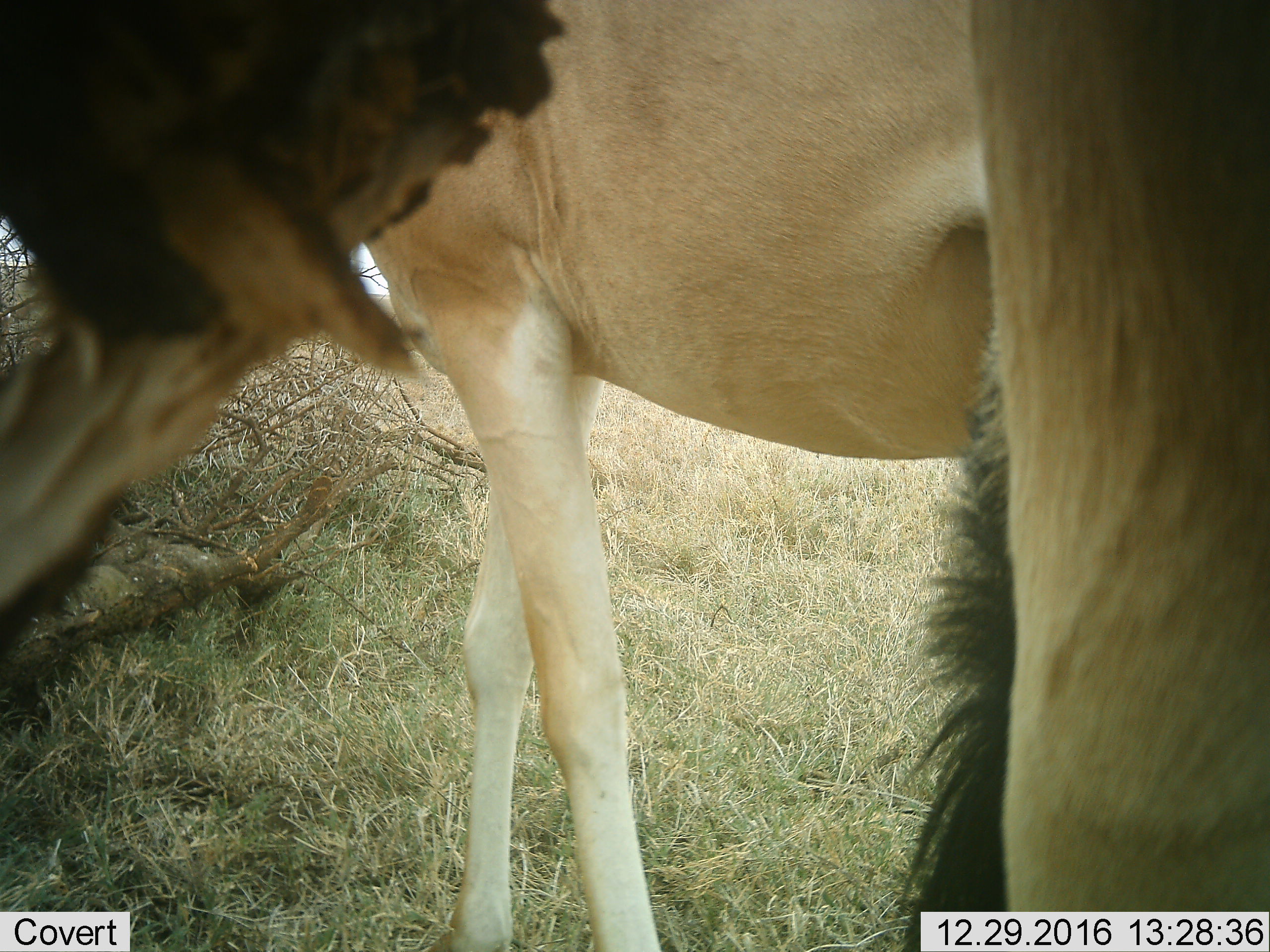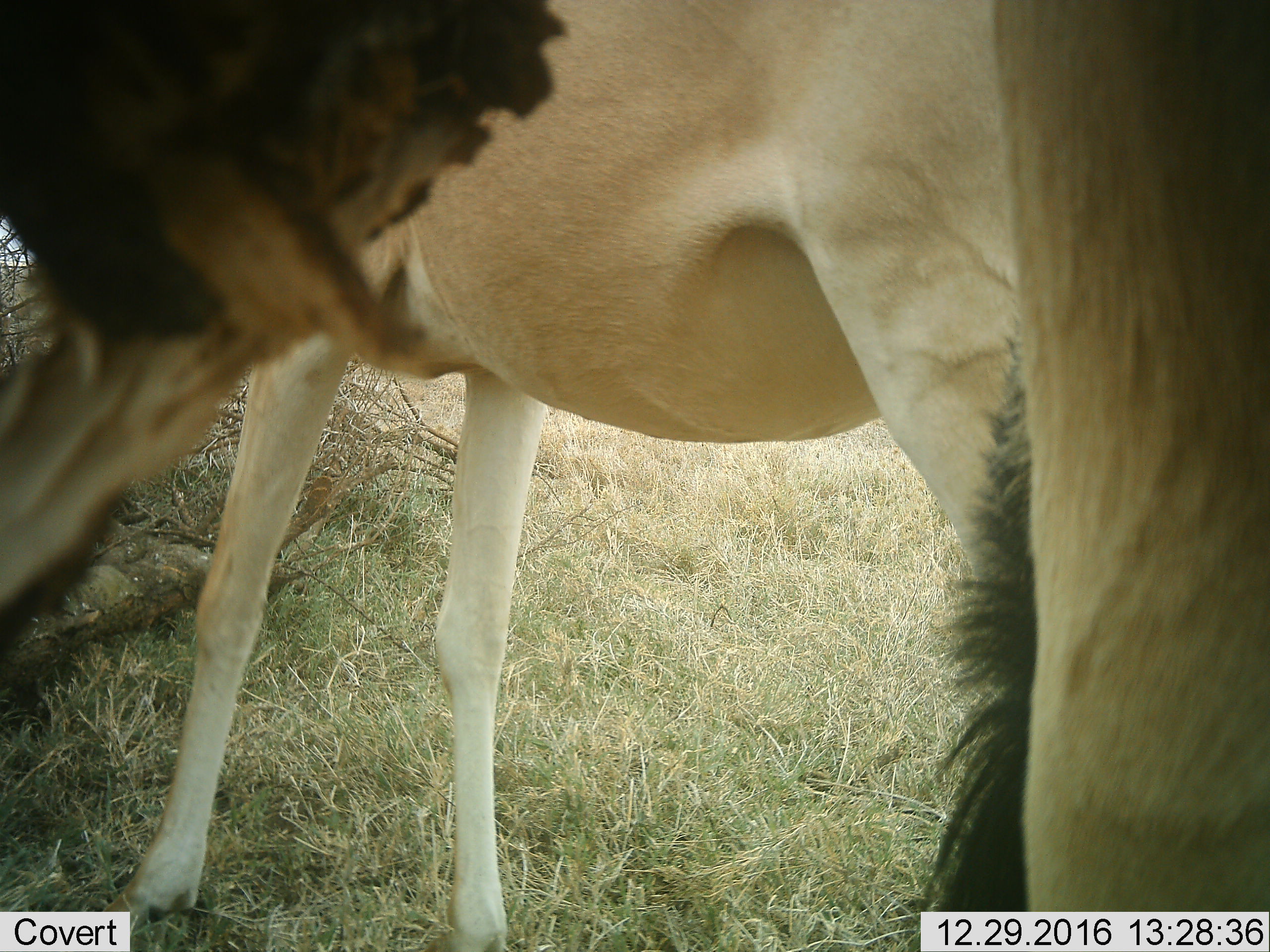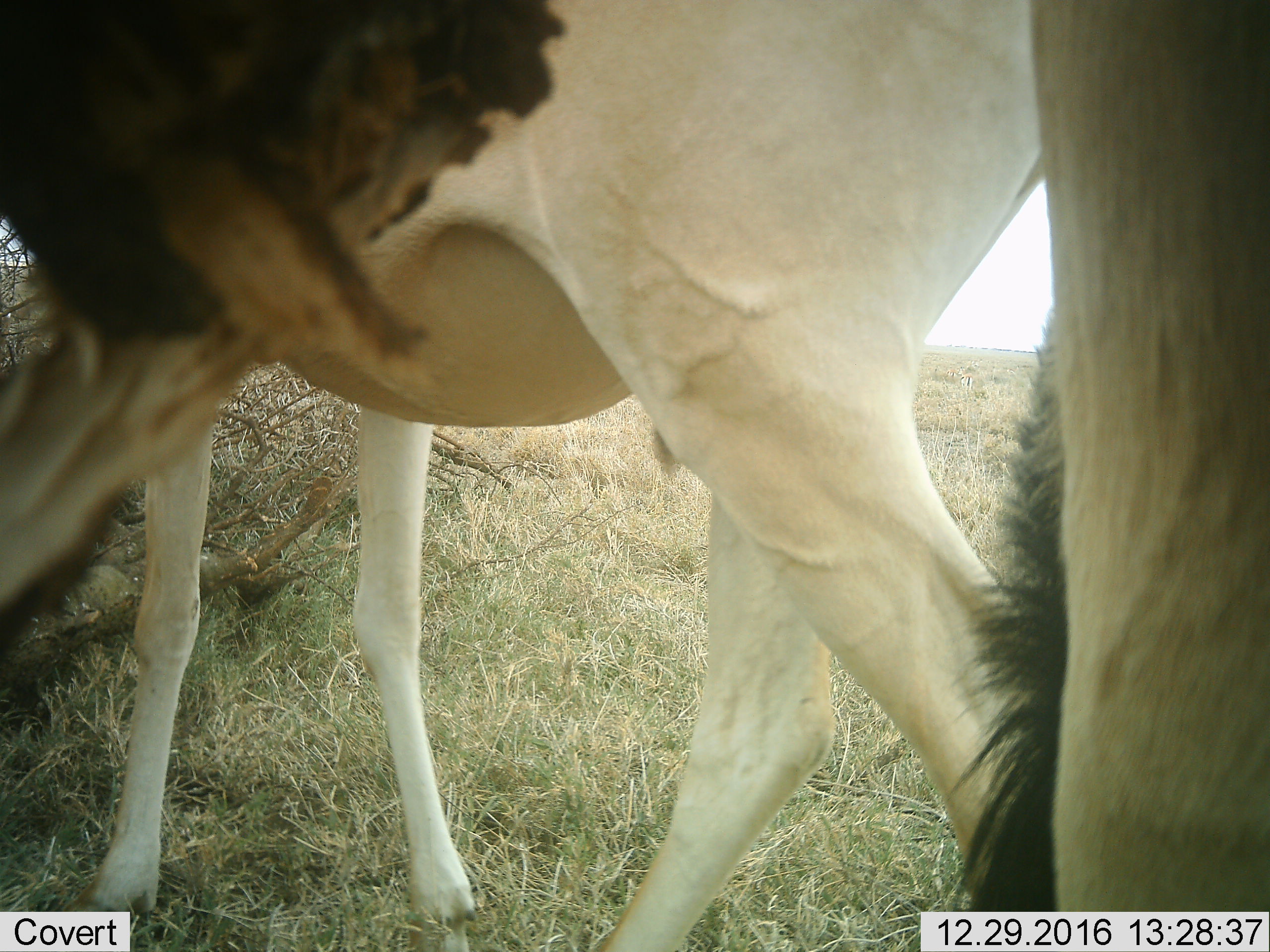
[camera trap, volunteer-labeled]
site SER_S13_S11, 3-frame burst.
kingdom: Animalia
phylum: Chordata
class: Mammalia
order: Artiodactyla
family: Bovidae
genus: Alcelaphus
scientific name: Alcelaphus buselaphus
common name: hartebeest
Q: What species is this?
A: Hartebeest (Alcelaphus buselaphus).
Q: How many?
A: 2.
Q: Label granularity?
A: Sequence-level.